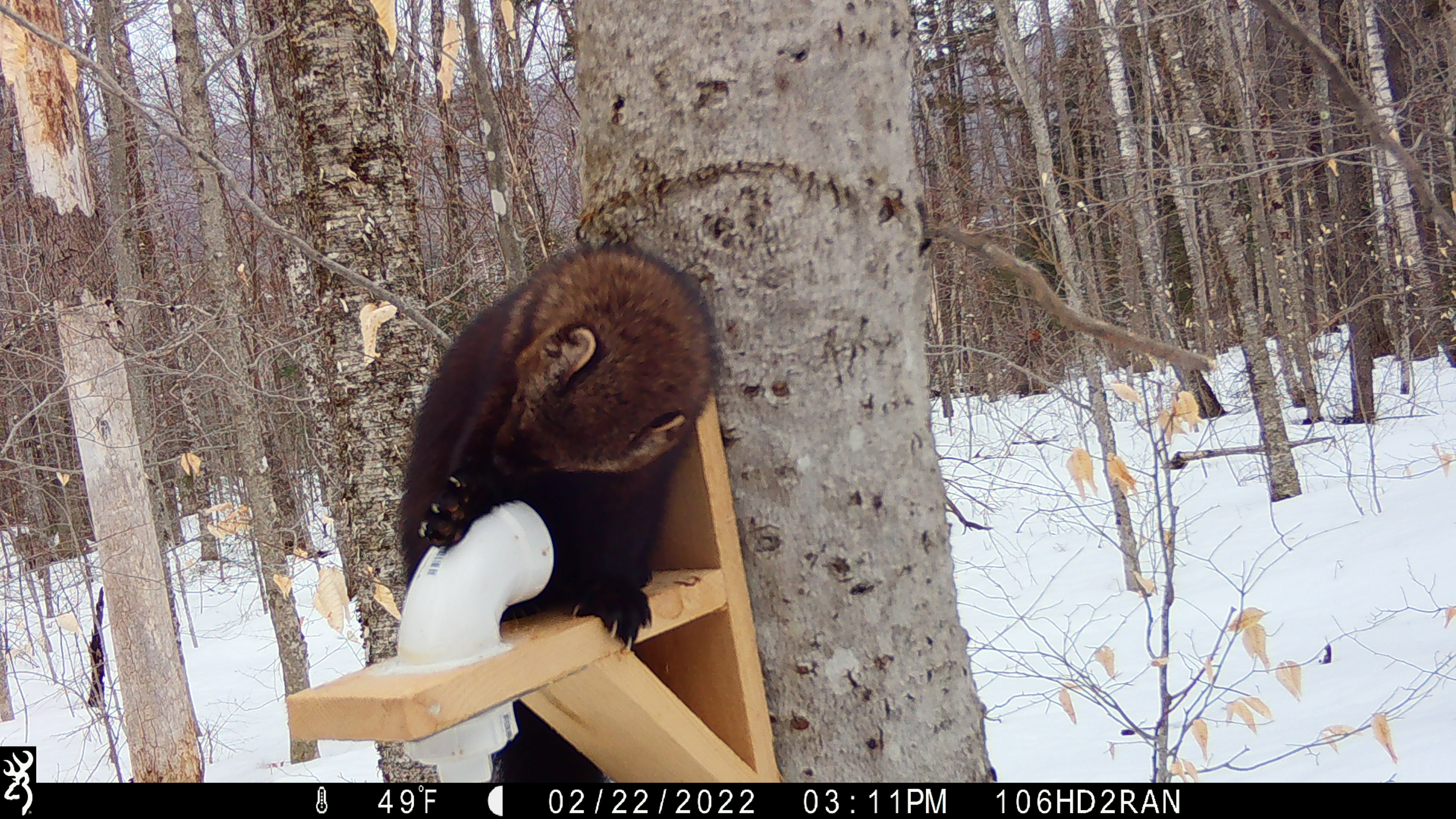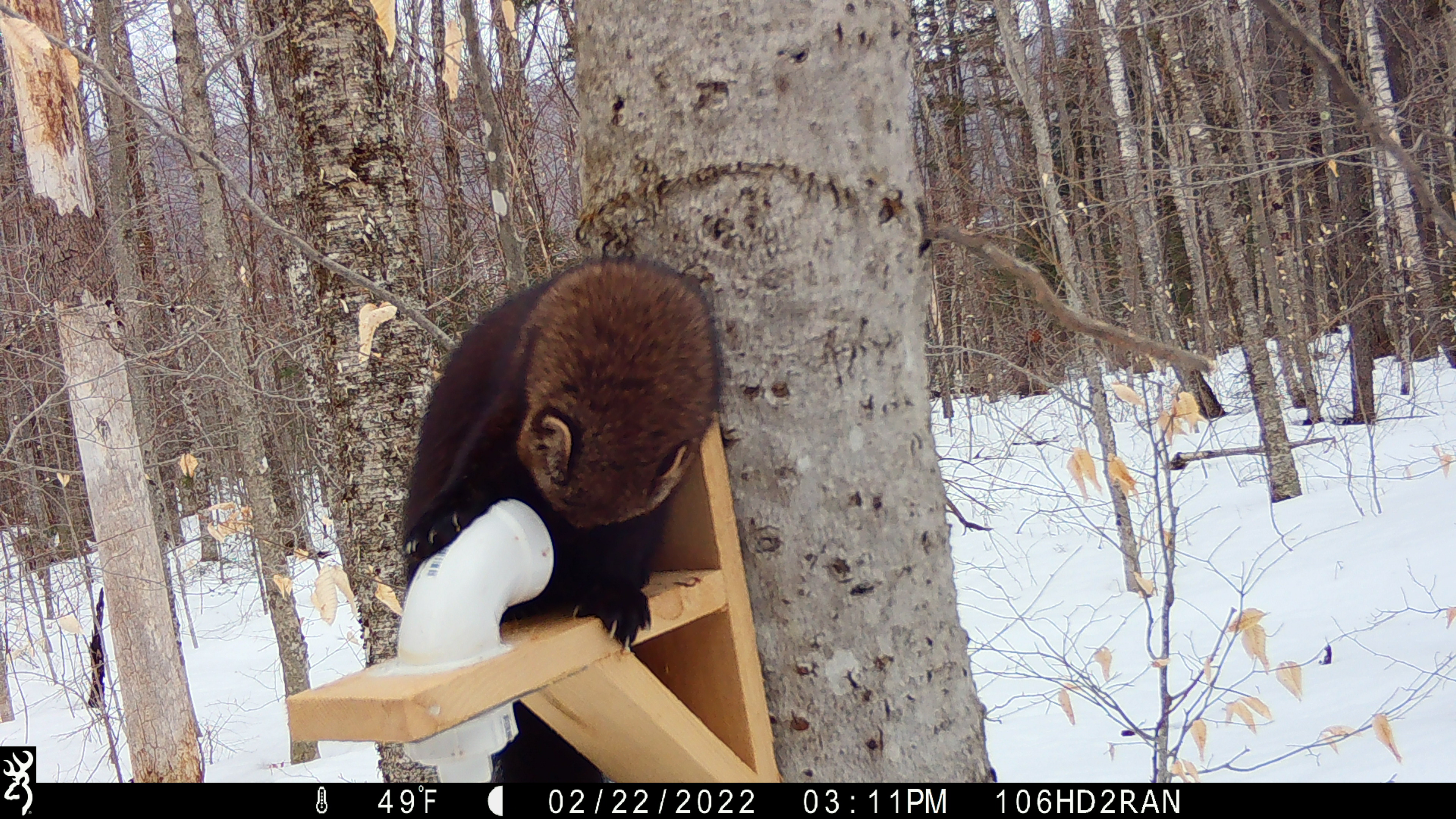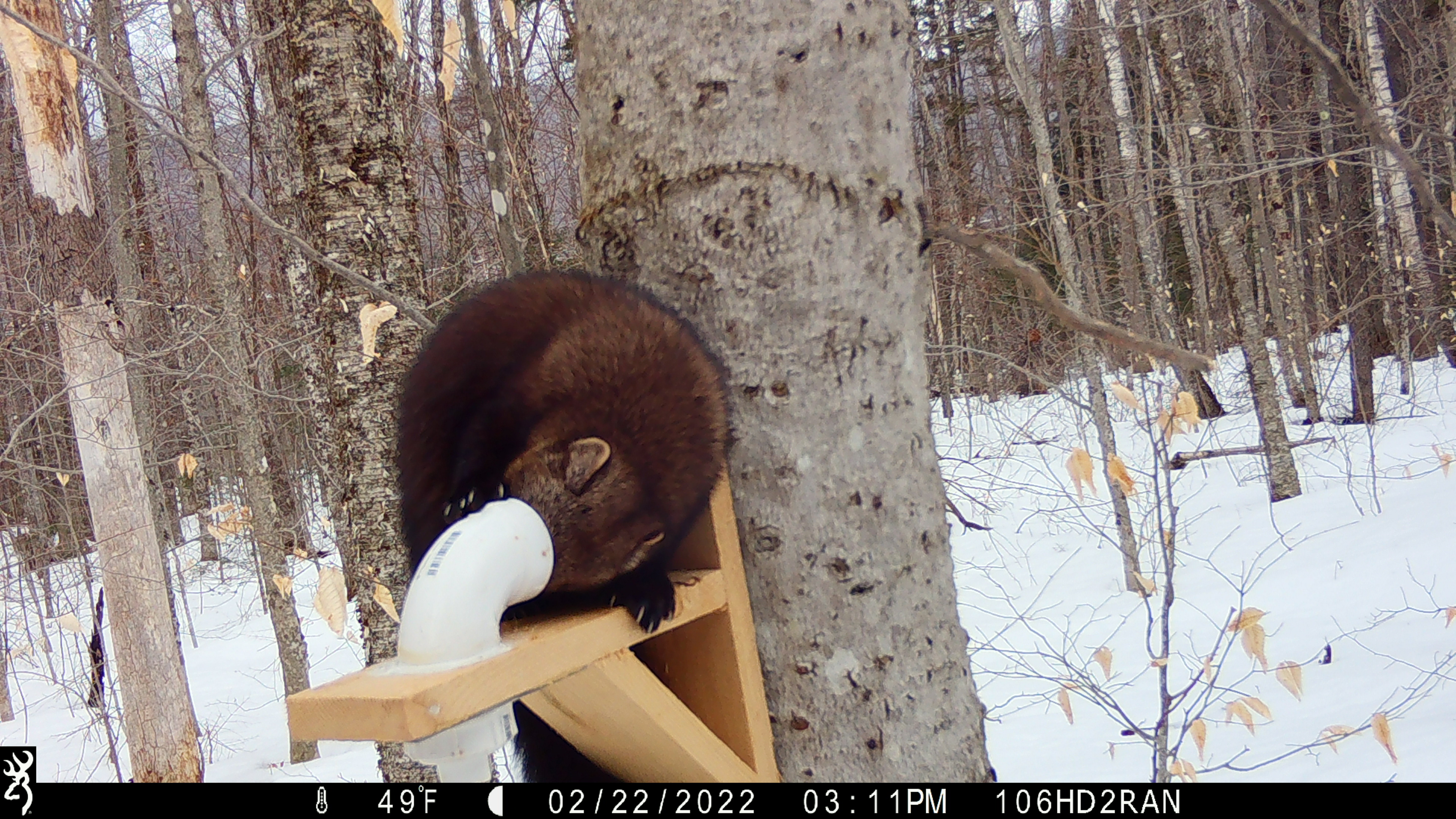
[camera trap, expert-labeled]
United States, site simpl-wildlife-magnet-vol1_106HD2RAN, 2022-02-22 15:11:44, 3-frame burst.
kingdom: Animalia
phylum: Chordata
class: Mammalia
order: Carnivora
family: Mustelidae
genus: Pekania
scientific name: Pekania pennanti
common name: fisher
Fisher (Pekania pennanti).